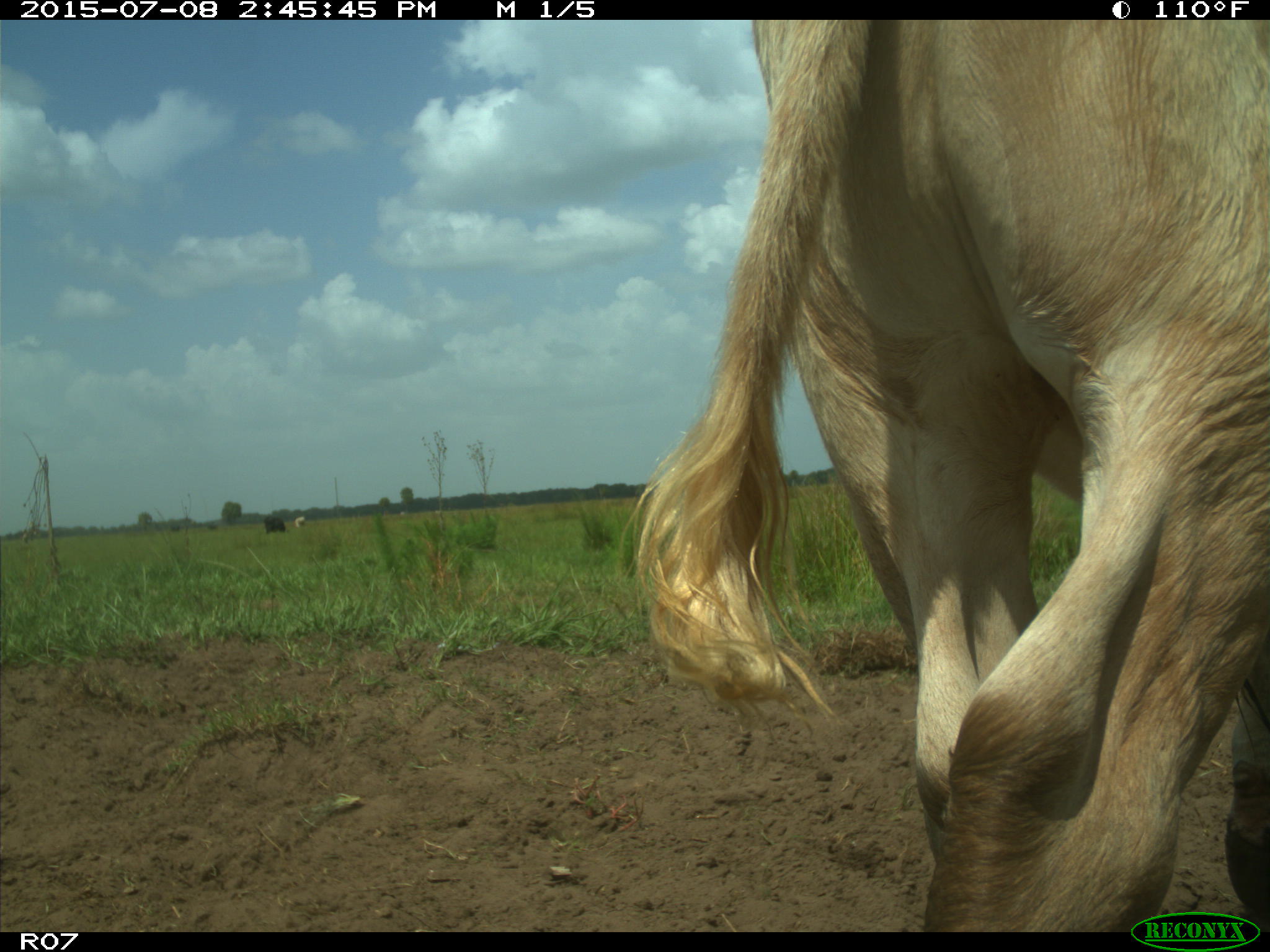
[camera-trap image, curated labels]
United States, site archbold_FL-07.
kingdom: Animalia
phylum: Chordata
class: Mammalia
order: Artiodactyla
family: Bovidae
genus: Bos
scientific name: Bos taurus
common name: domestic cow